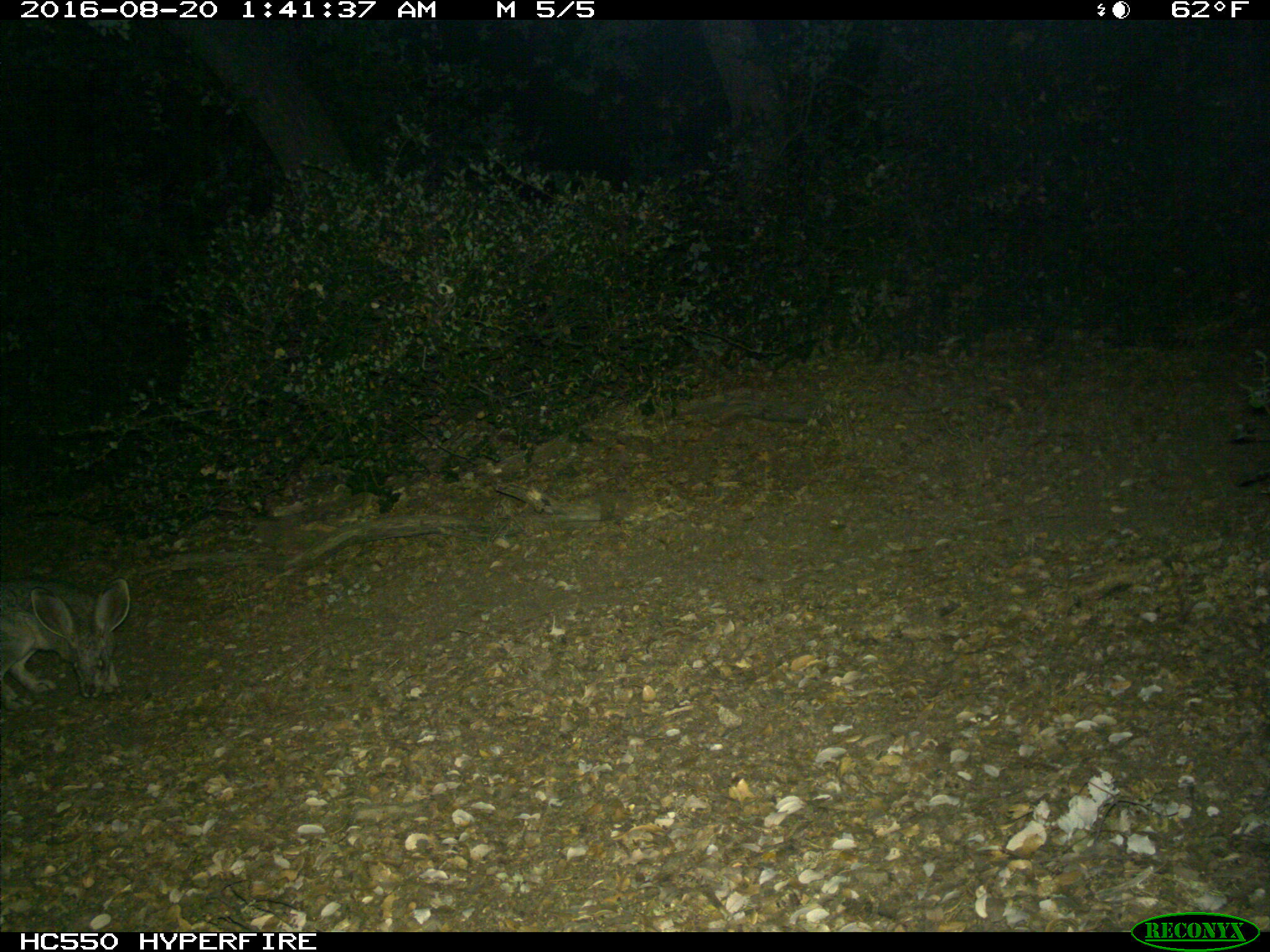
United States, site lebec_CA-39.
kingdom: Animalia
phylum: Chordata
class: Mammalia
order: Lagomorpha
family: Leporidae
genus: Lepus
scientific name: Lepus californicus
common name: black-tailed jackrabbit